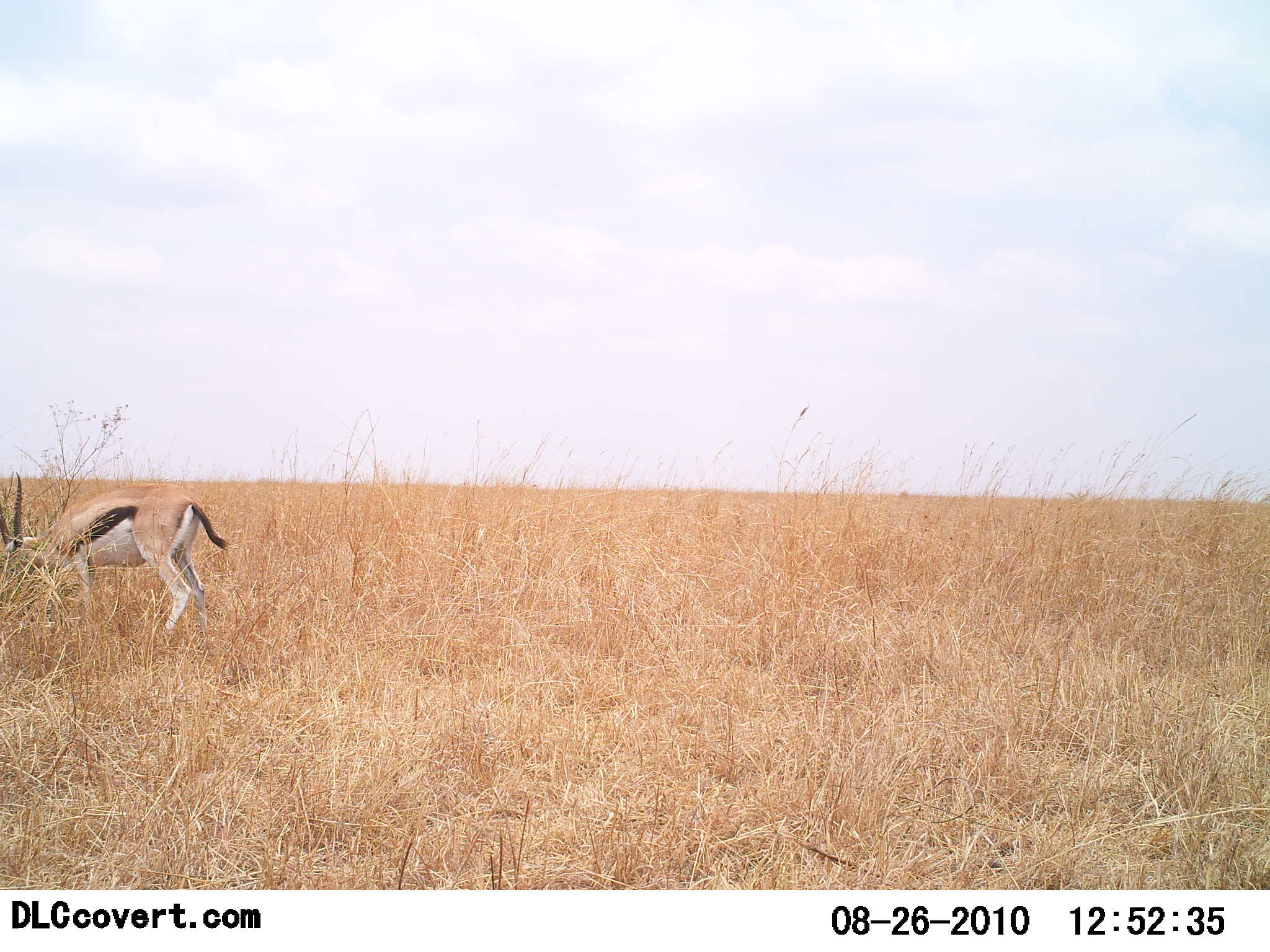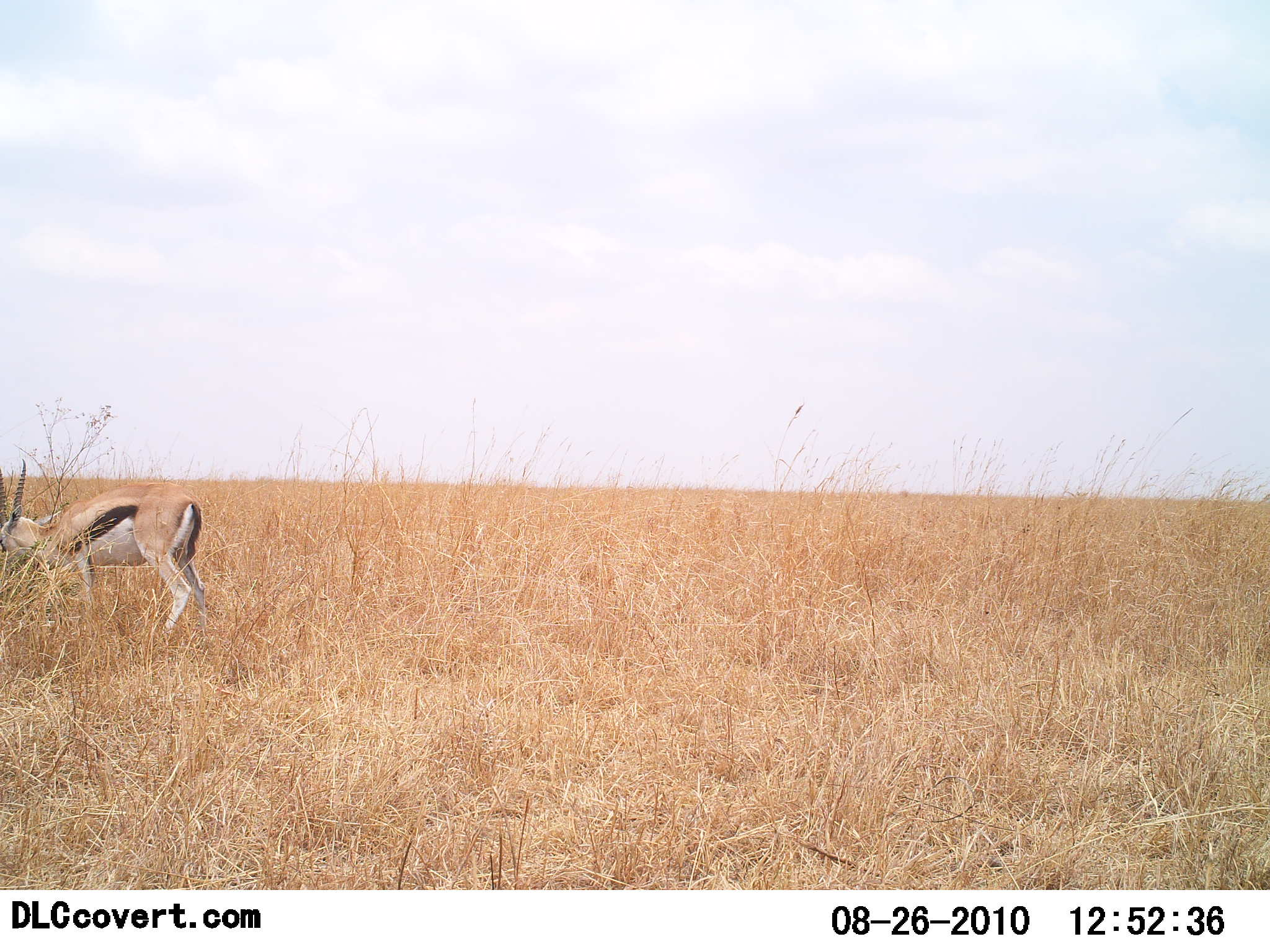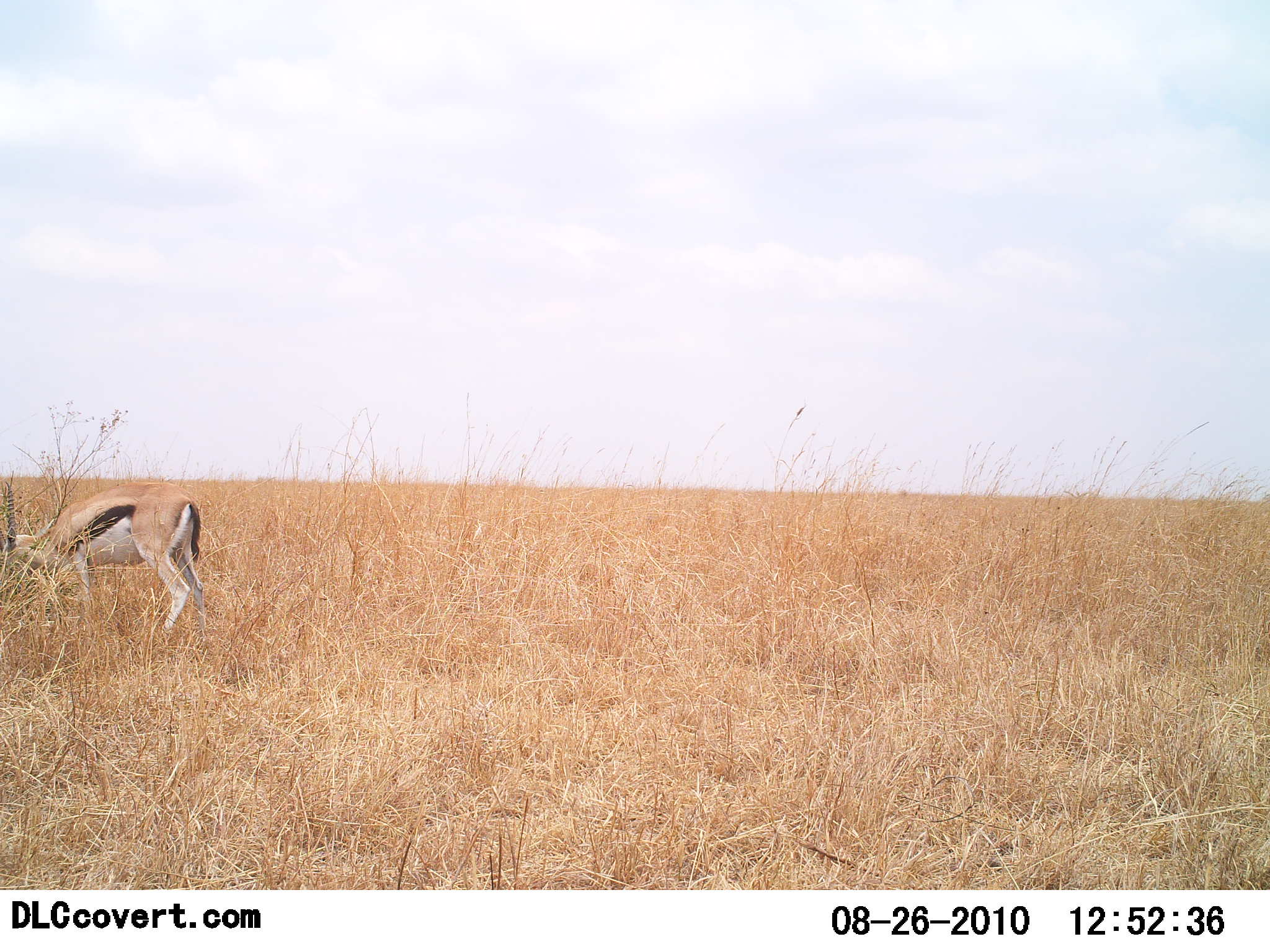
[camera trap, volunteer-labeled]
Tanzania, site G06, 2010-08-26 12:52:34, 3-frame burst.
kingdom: Animalia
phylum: Chordata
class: Mammalia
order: Artiodactyla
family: Bovidae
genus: Eudorcas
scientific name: Eudorcas thomsonii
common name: thomson's gazelle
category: gazellethomsons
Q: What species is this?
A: Gazellethomsons (thomson's gazelle) (Eudorcas thomsonii).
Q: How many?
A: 1.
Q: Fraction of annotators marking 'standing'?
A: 31%.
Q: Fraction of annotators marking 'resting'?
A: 0%.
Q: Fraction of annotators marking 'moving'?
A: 0%.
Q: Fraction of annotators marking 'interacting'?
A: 0%.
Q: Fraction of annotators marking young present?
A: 0%.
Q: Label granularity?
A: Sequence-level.